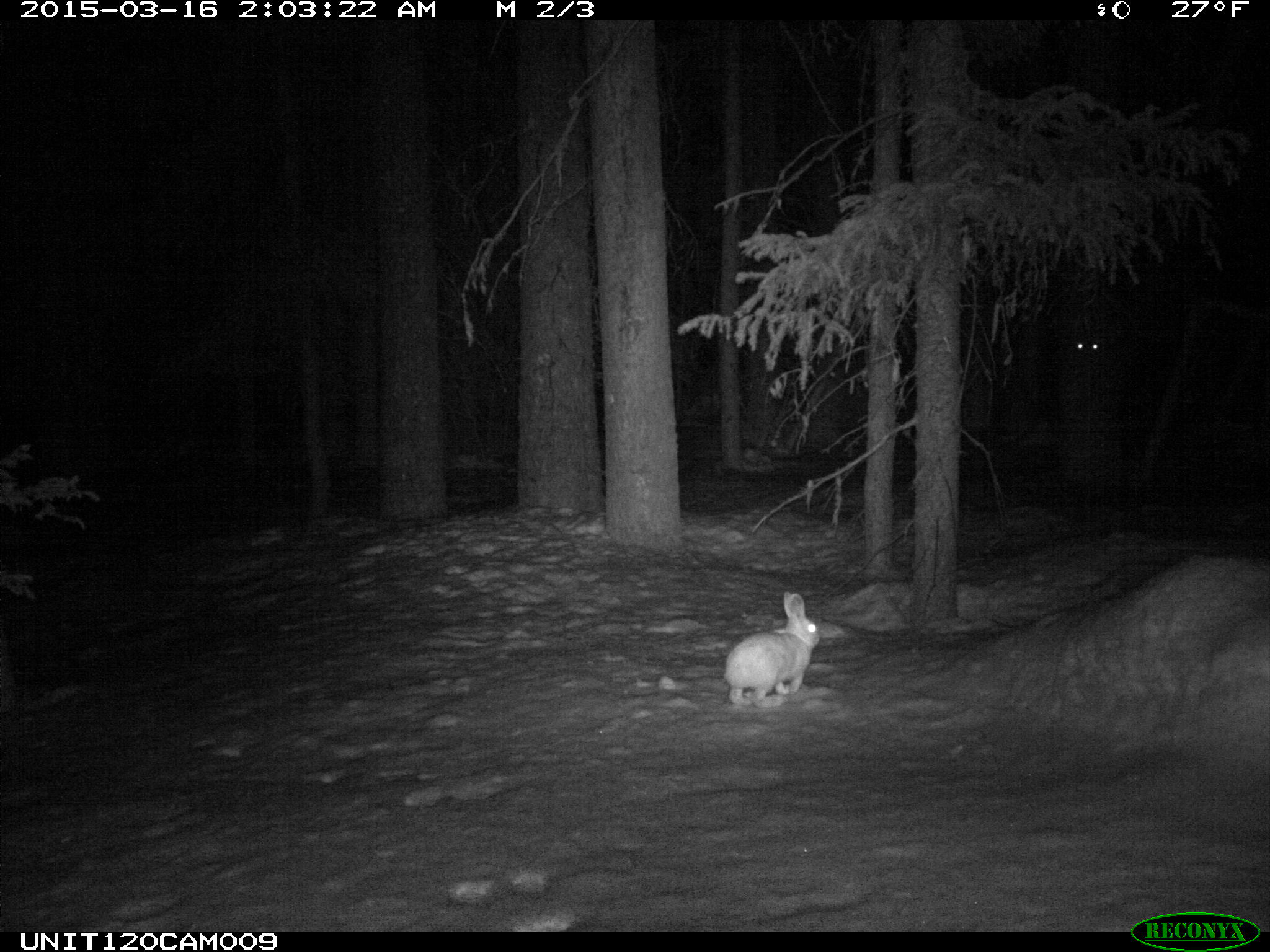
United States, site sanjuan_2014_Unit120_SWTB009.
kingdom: Animalia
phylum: Chordata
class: Mammalia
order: Lagomorpha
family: Leporidae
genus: Lepus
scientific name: Lepus americanus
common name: snowshoe hare